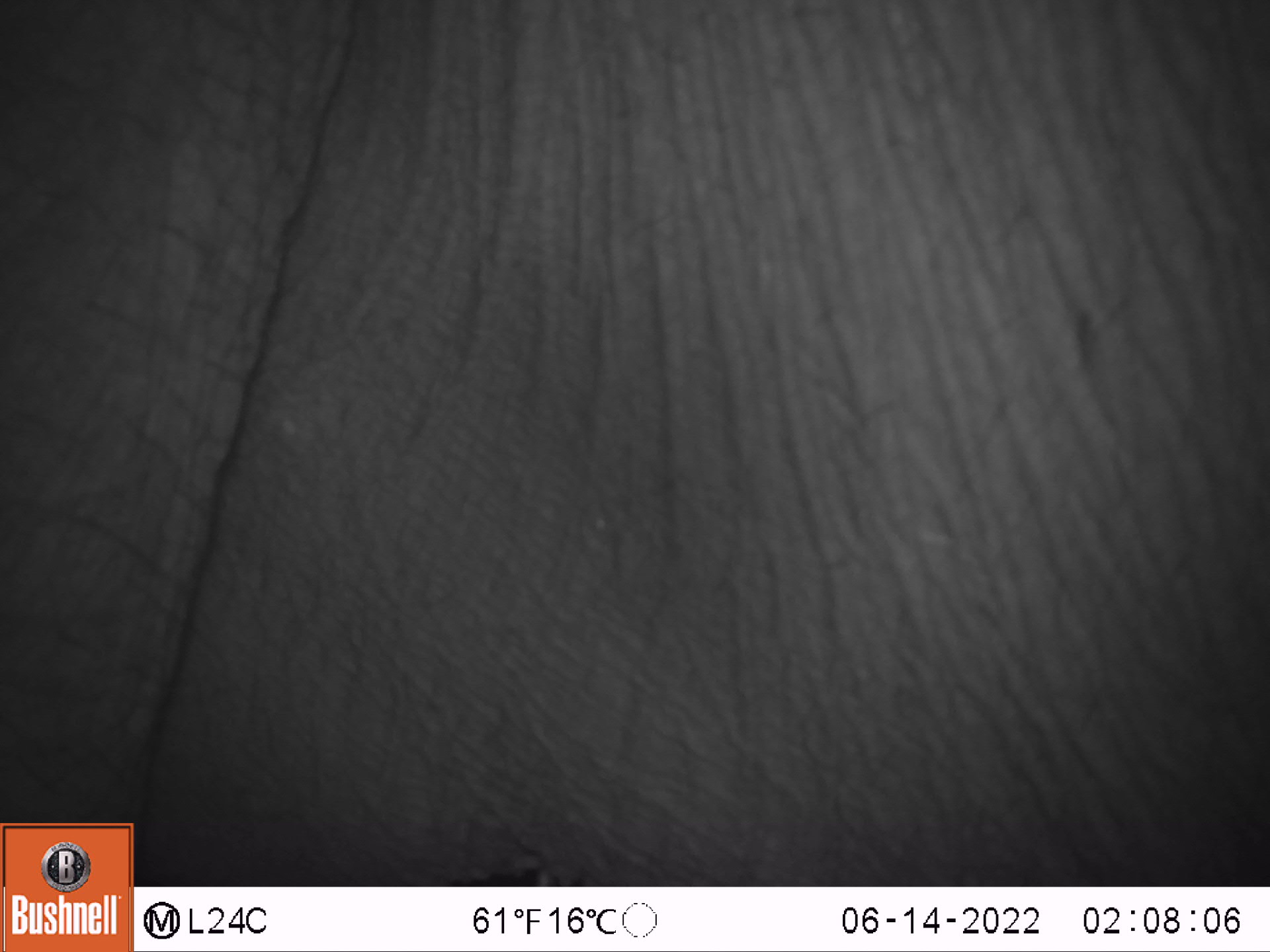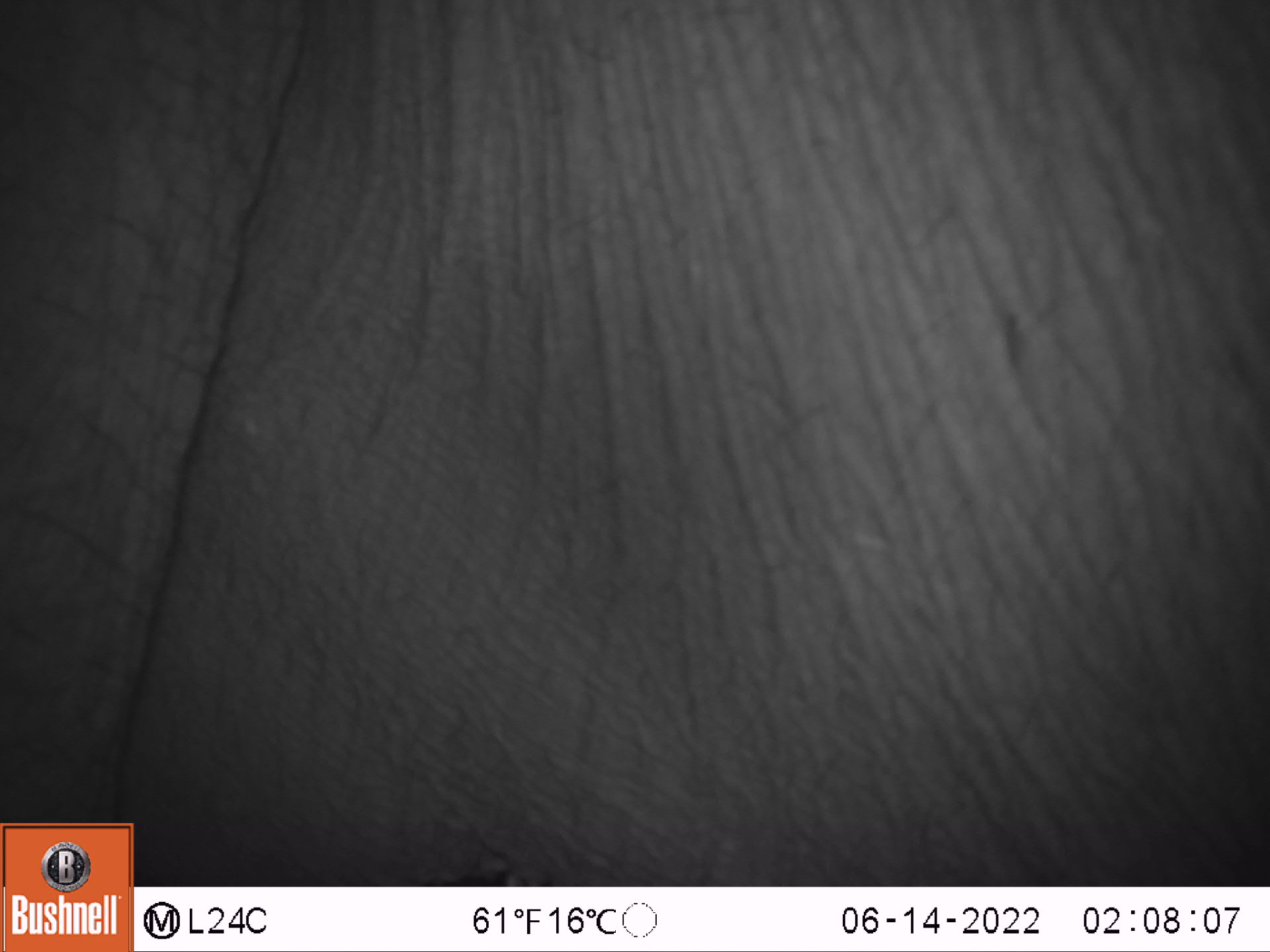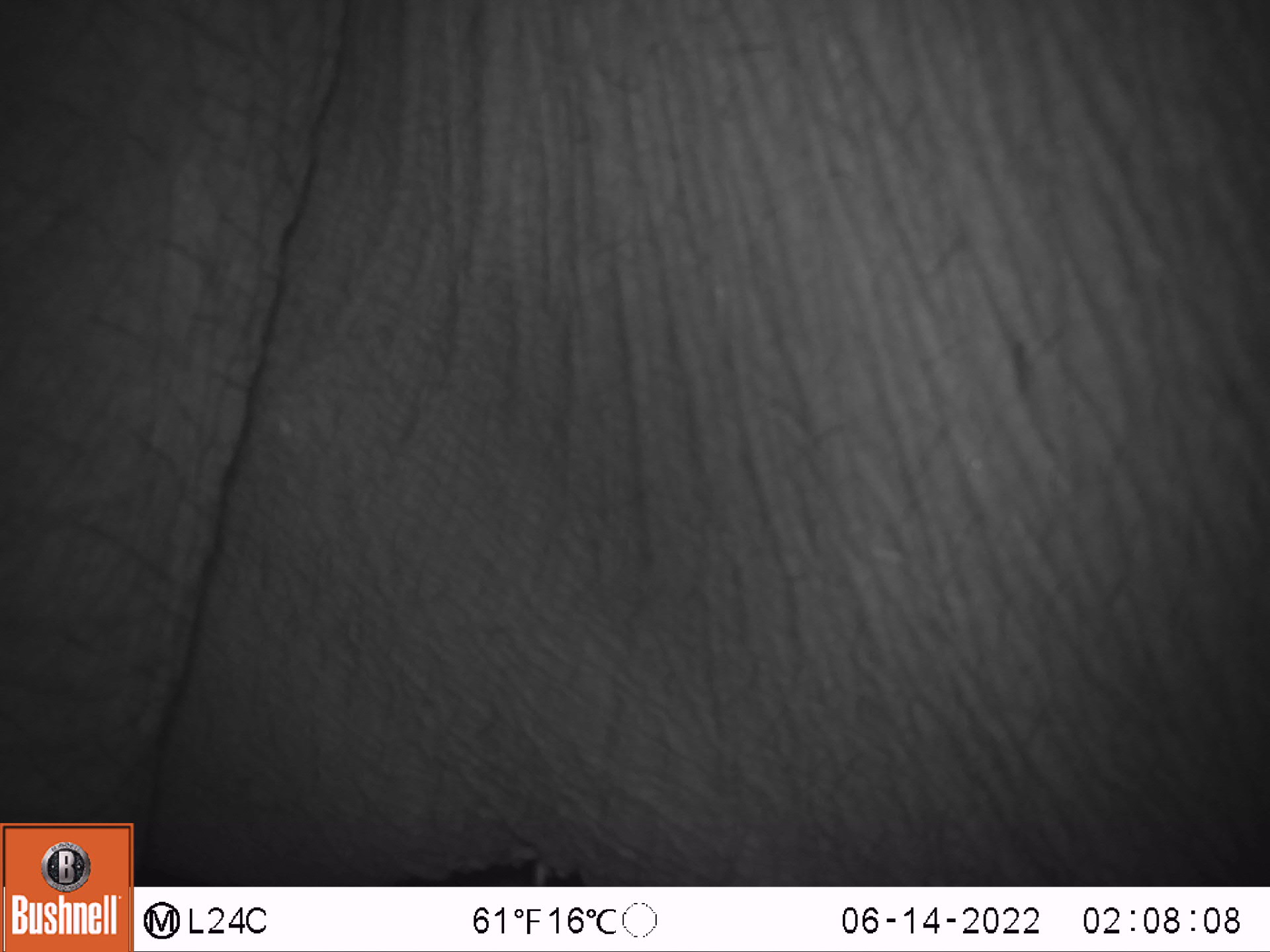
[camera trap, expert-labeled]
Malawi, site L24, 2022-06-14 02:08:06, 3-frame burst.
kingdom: Animalia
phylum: Chordata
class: Mammalia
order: Proboscidea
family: Elephantidae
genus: Loxodonta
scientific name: Loxodonta africana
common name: african savanna elephant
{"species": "african savanna elephant (Loxodonta africana)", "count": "1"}